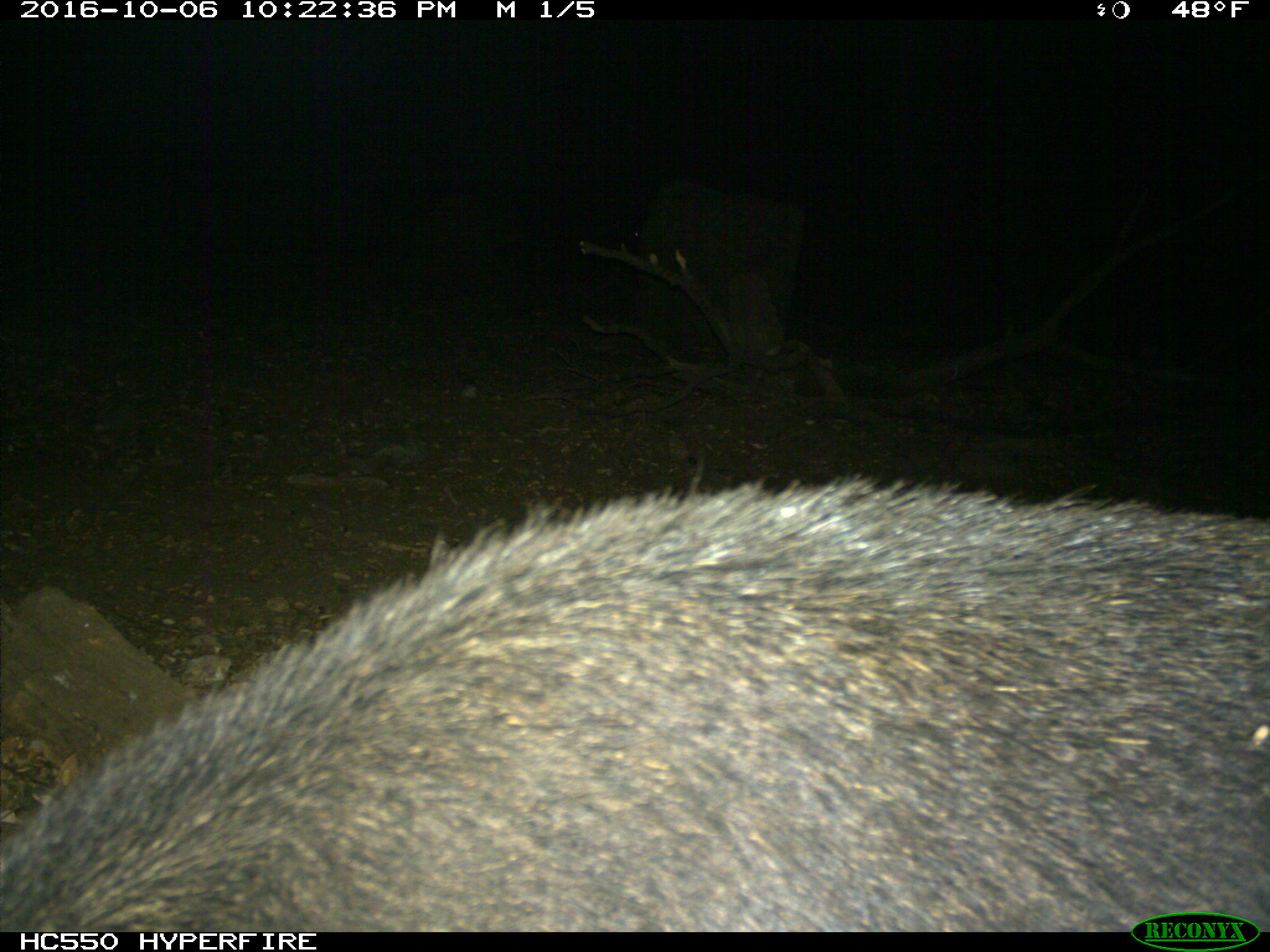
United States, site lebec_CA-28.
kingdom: Animalia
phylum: Chordata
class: Mammalia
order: Artiodactyla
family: Suidae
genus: Sus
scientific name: Sus scrofa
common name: wild boar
Sus scrofa (wild boar).